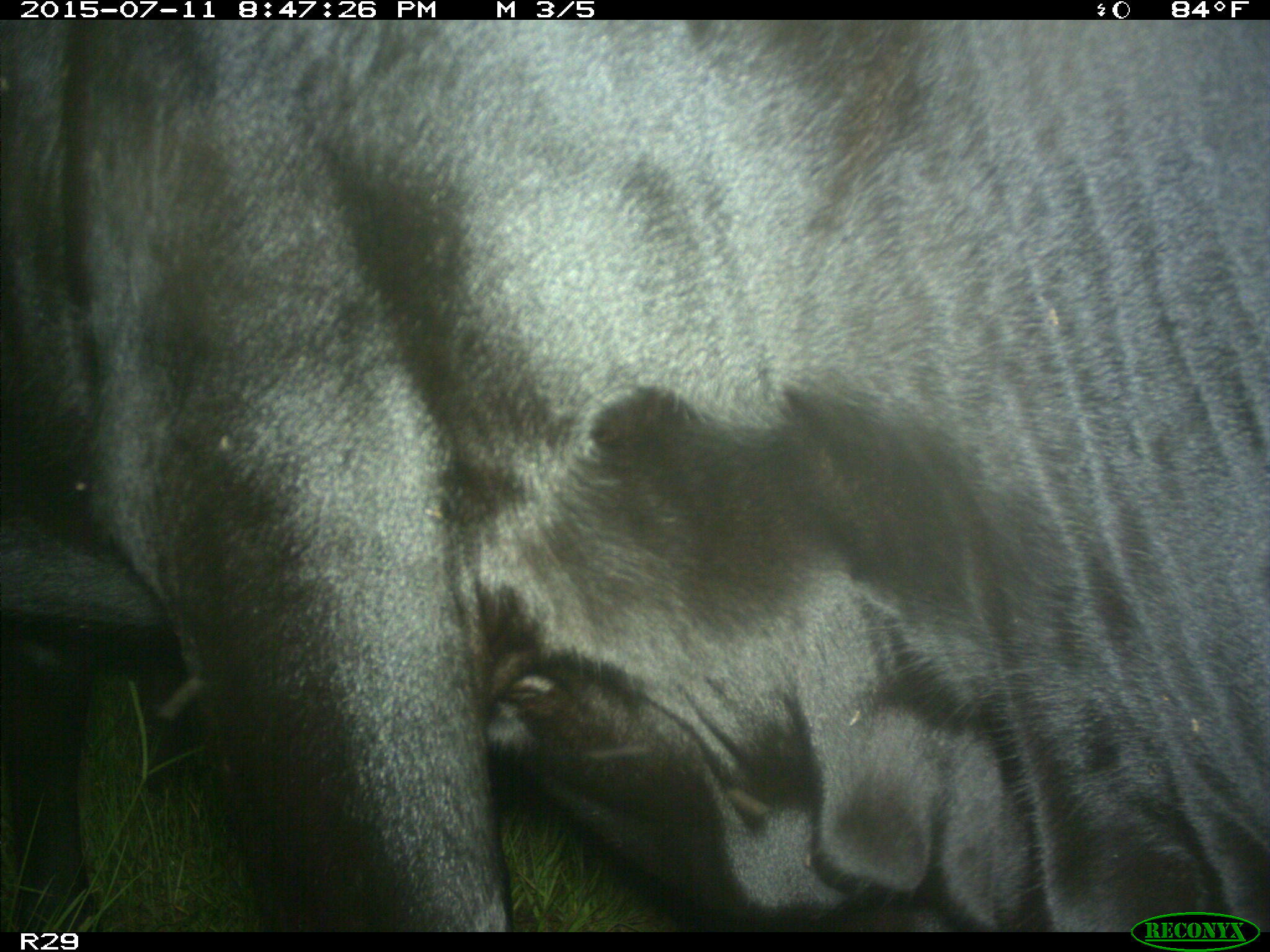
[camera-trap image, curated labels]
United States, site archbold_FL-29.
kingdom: Animalia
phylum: Chordata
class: Mammalia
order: Artiodactyla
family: Bovidae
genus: Bos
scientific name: Bos taurus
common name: domestic cow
Bos taurus (domestic cow).